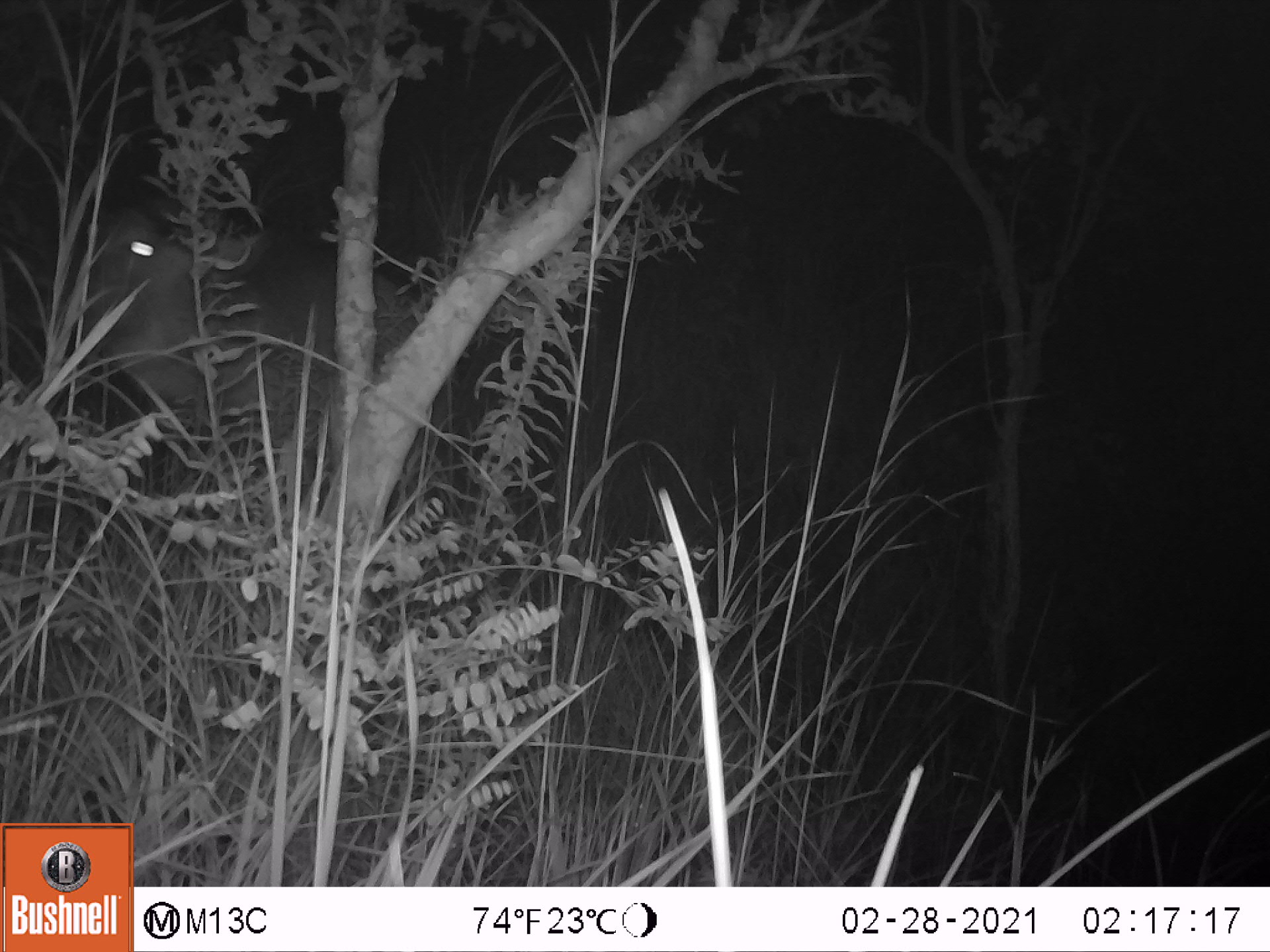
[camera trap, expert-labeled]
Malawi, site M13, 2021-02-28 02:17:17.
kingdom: Animalia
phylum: Chordata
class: Mammalia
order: Artiodactyla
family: Bovidae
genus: Kobus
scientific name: Kobus ellipsiprymnus ellipsiprymnus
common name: common waterbuck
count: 1